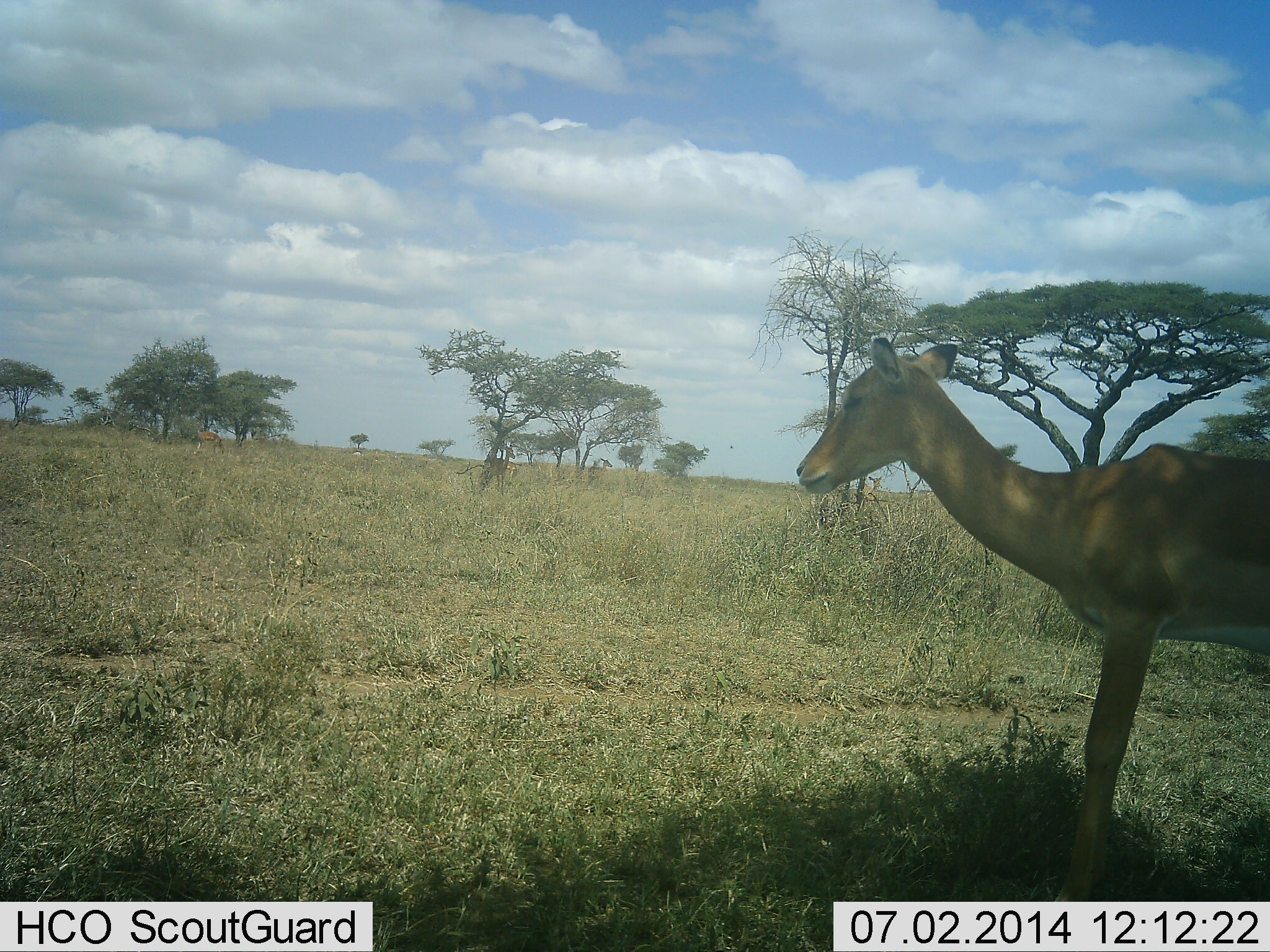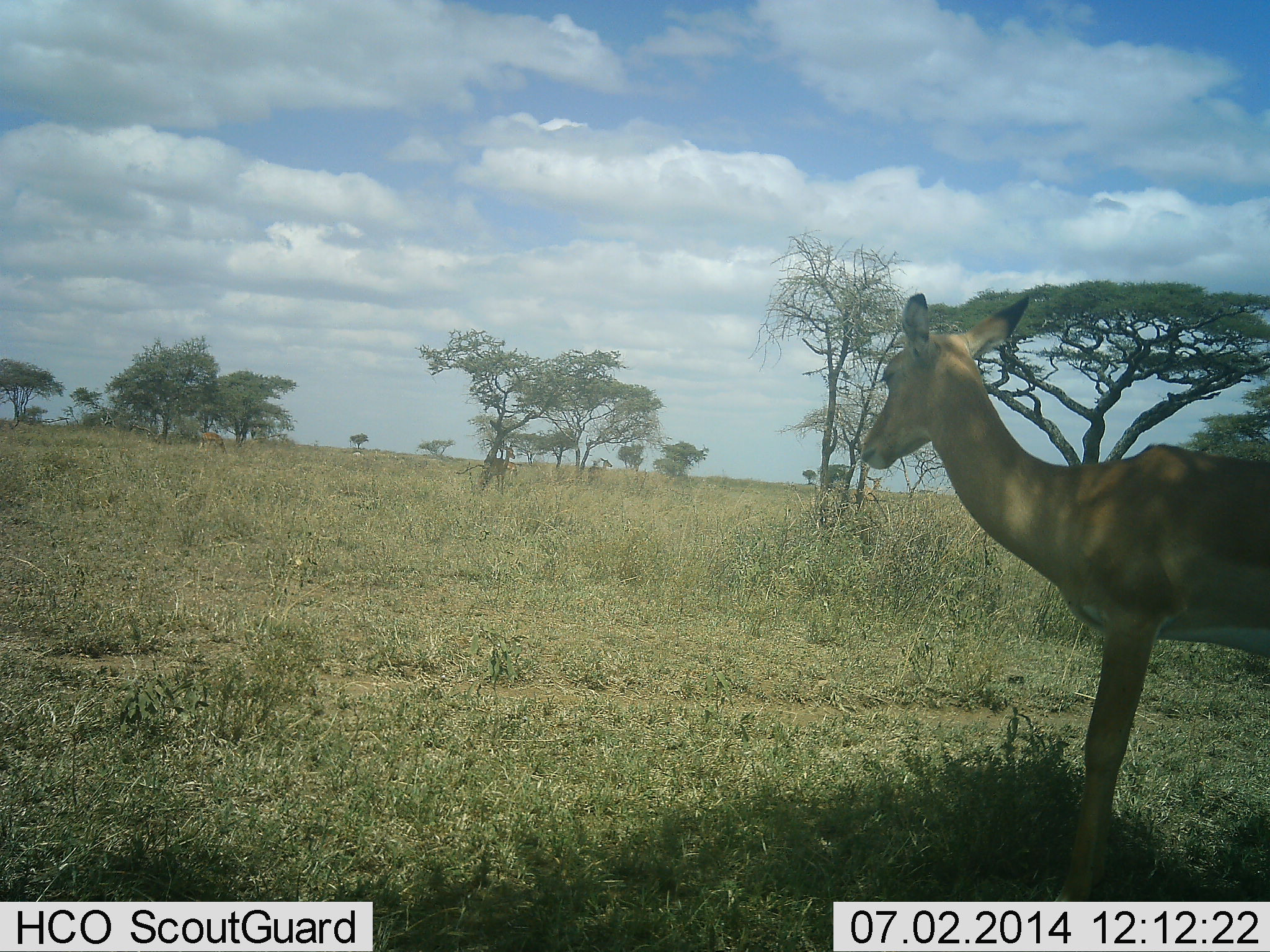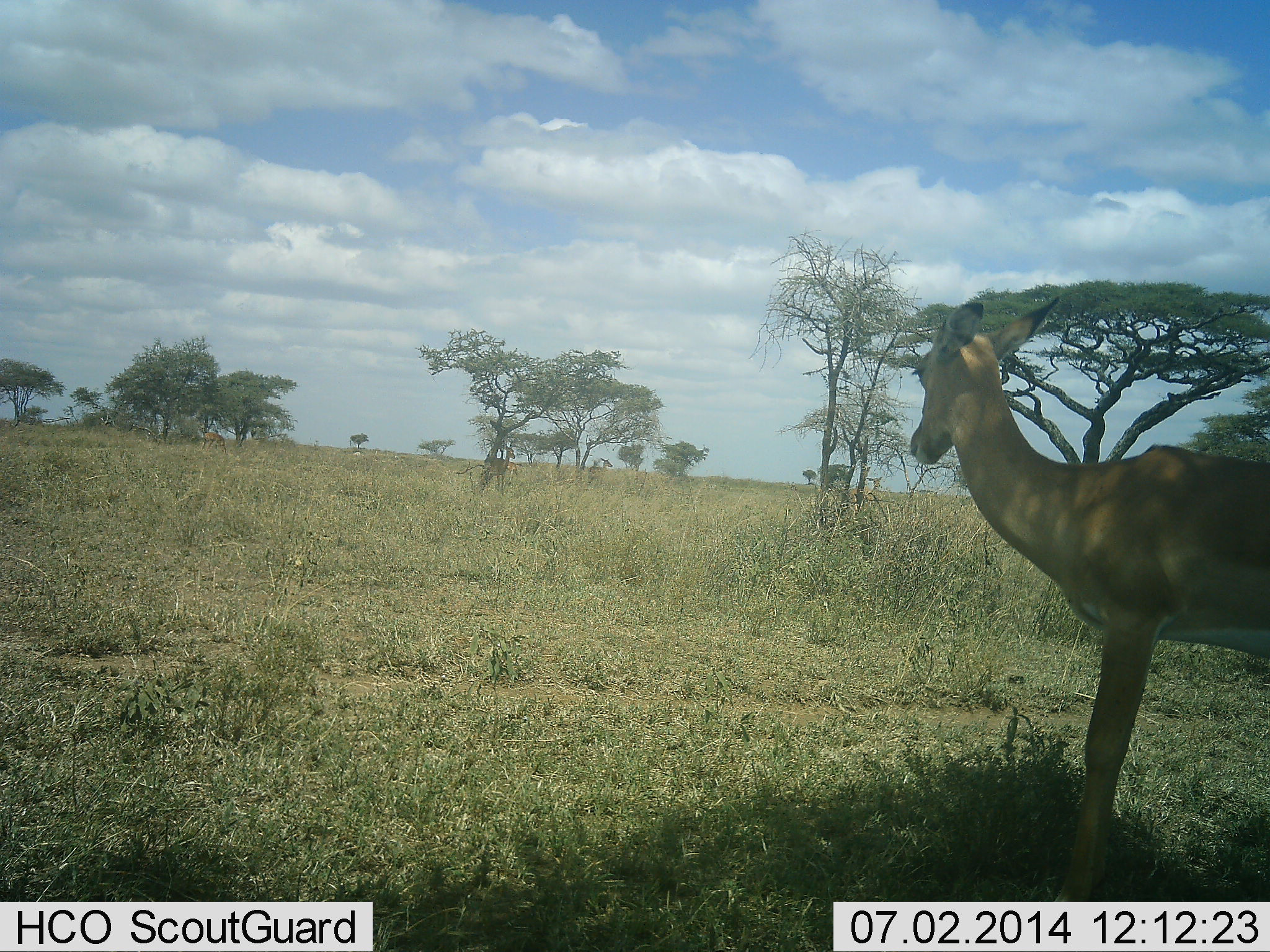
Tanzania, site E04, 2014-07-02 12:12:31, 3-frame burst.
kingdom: Animalia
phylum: Chordata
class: Mammalia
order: Artiodactyla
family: Bovidae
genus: Aepyceros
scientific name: Aepyceros melampus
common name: impala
Impala (Aepyceros melampus), count 1. Behavior (volunteer vote fractions): standing 100%, resting 0%, moving 0%, interacting 0%. Young present (vote fraction): 0%. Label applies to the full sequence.